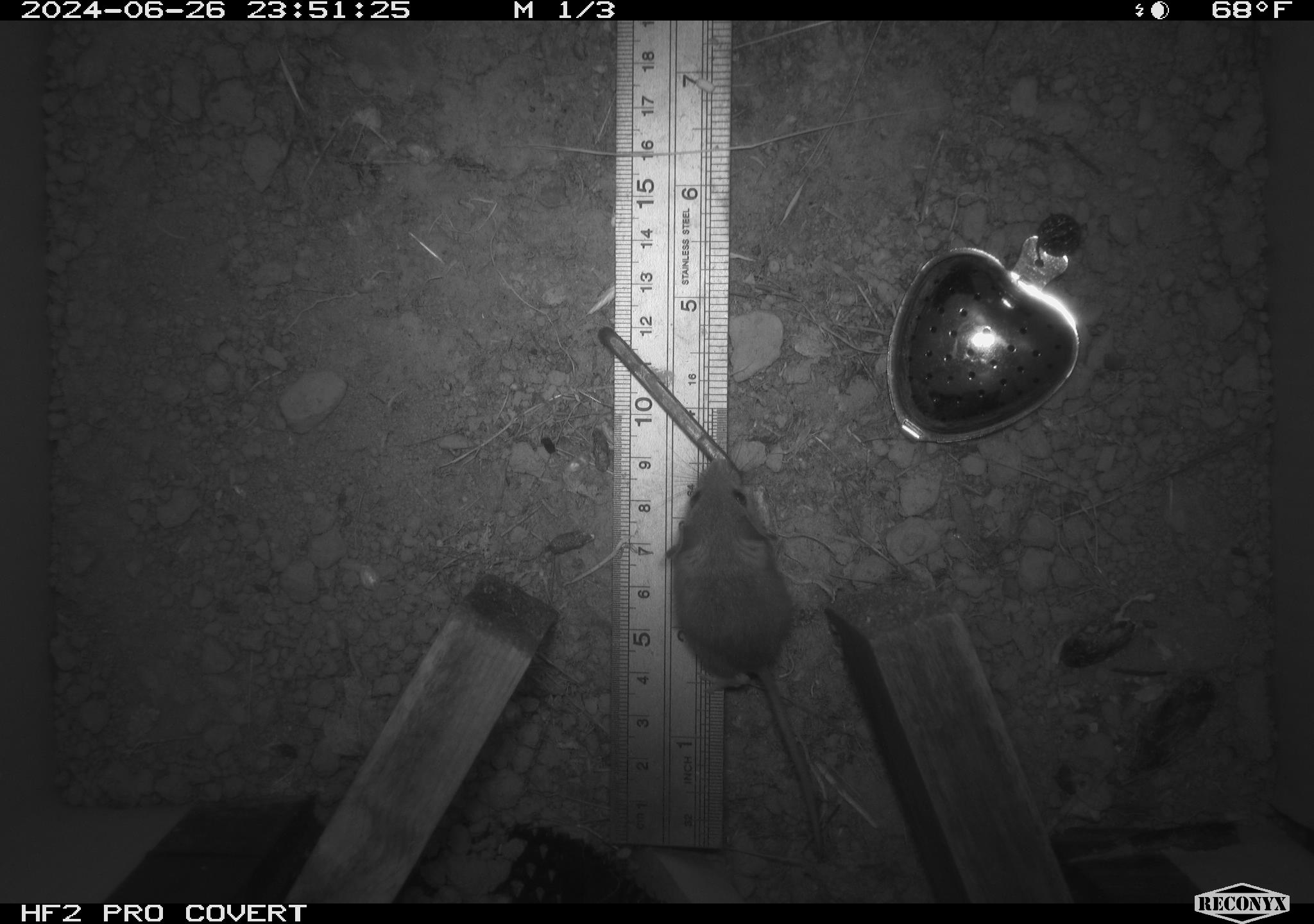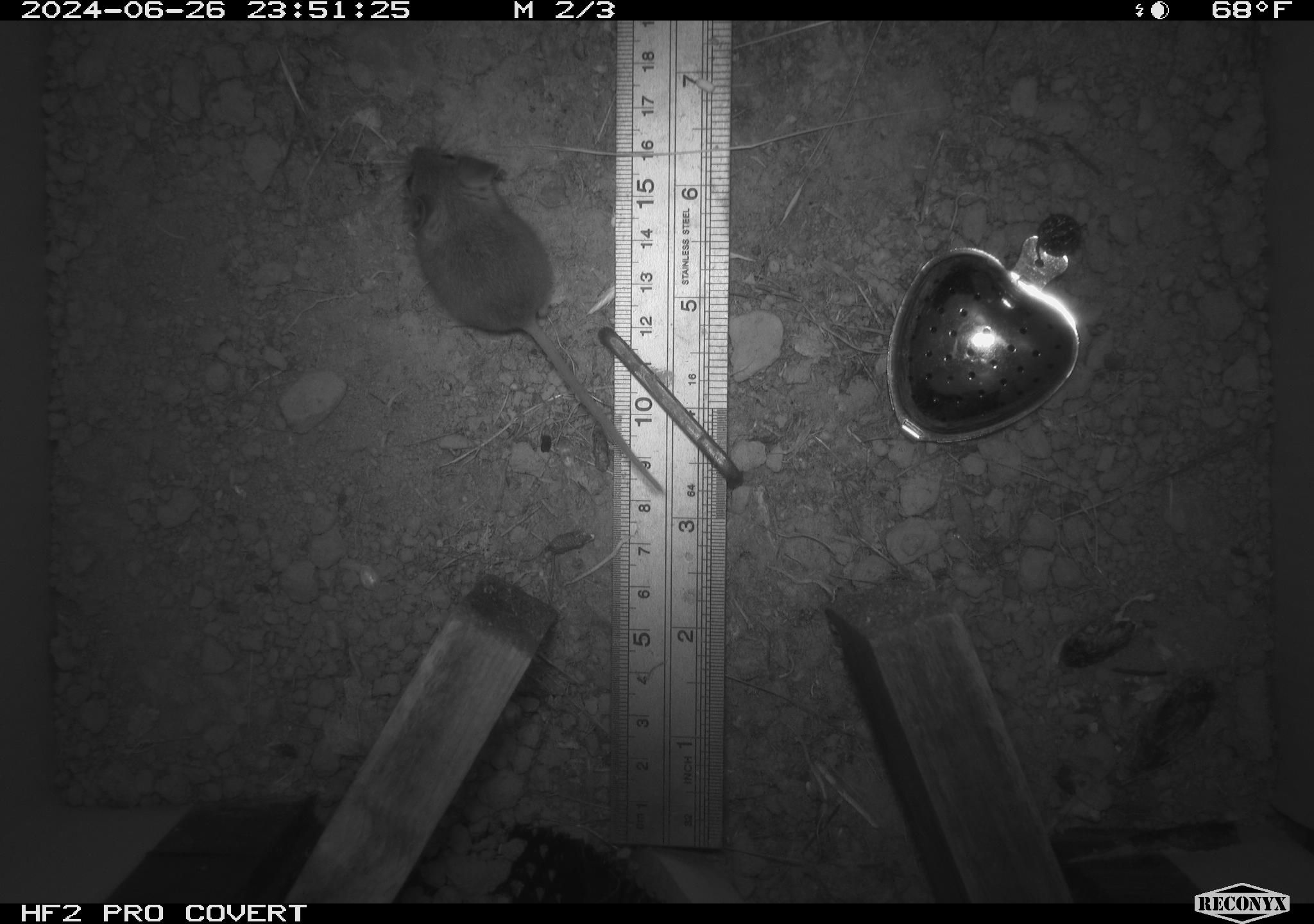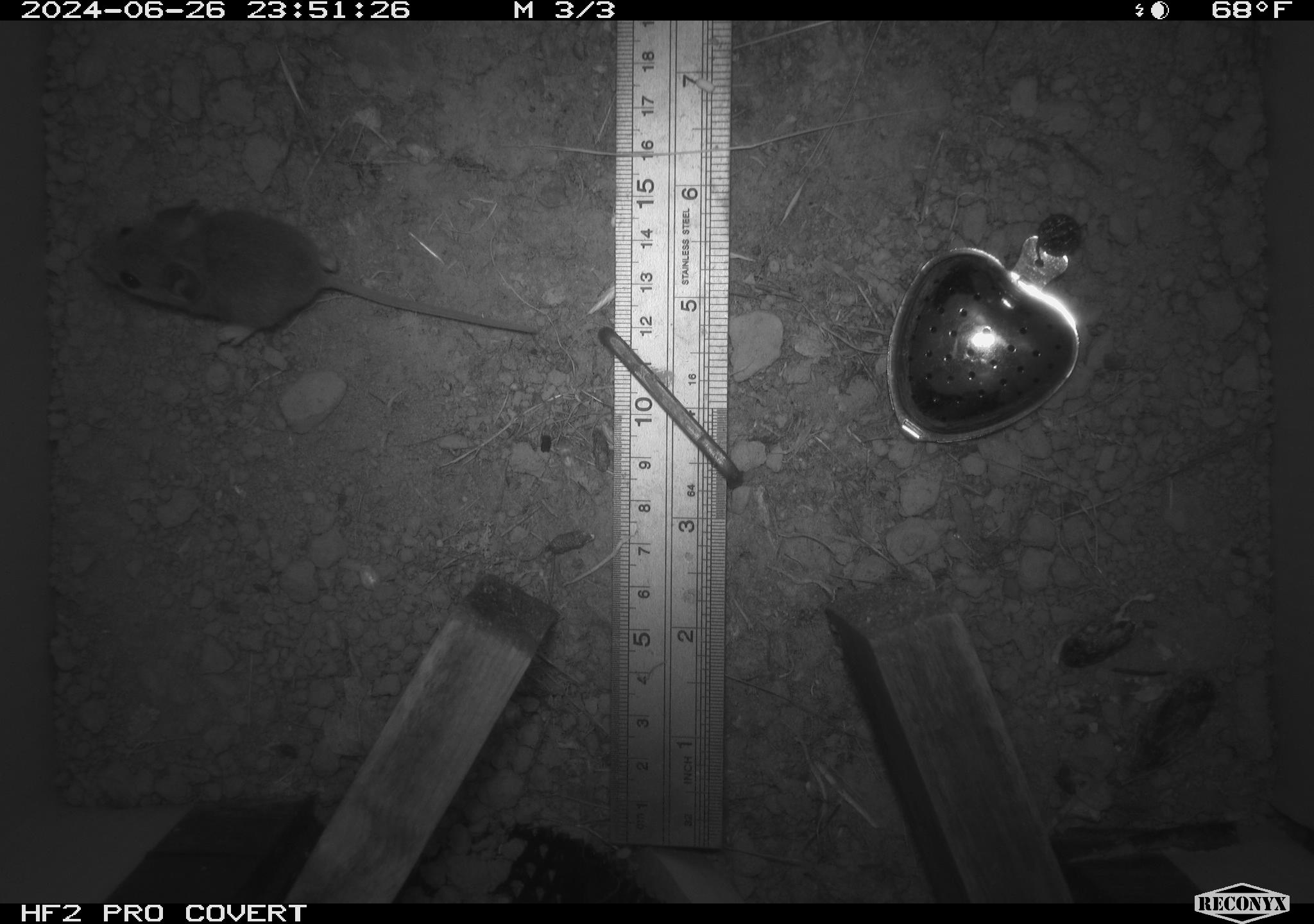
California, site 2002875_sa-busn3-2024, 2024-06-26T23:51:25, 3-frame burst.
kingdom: Animalia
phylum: Chordata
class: Mammalia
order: Rodentia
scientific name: Rodentia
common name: mouse species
Mouse species (Rodentia).